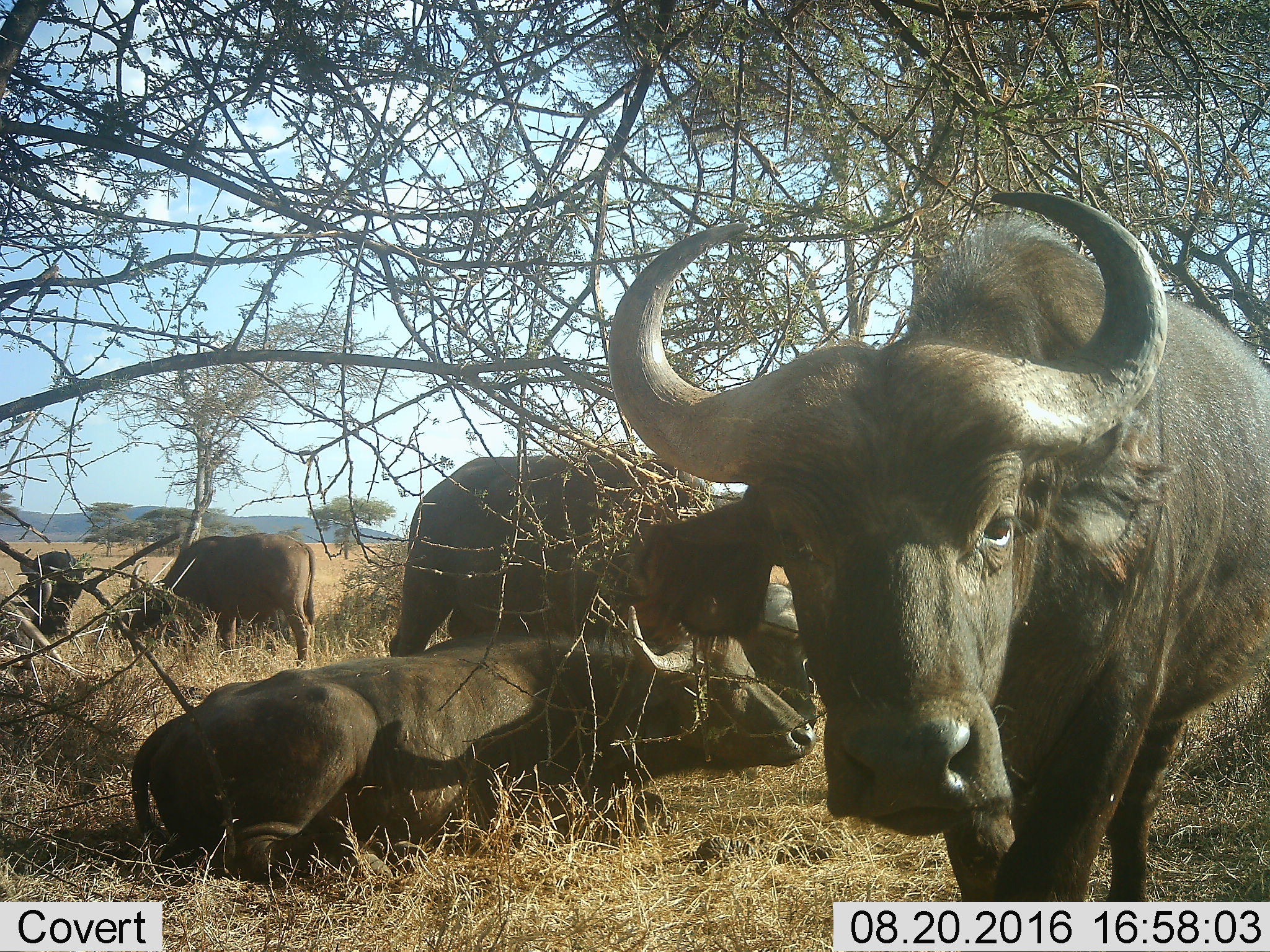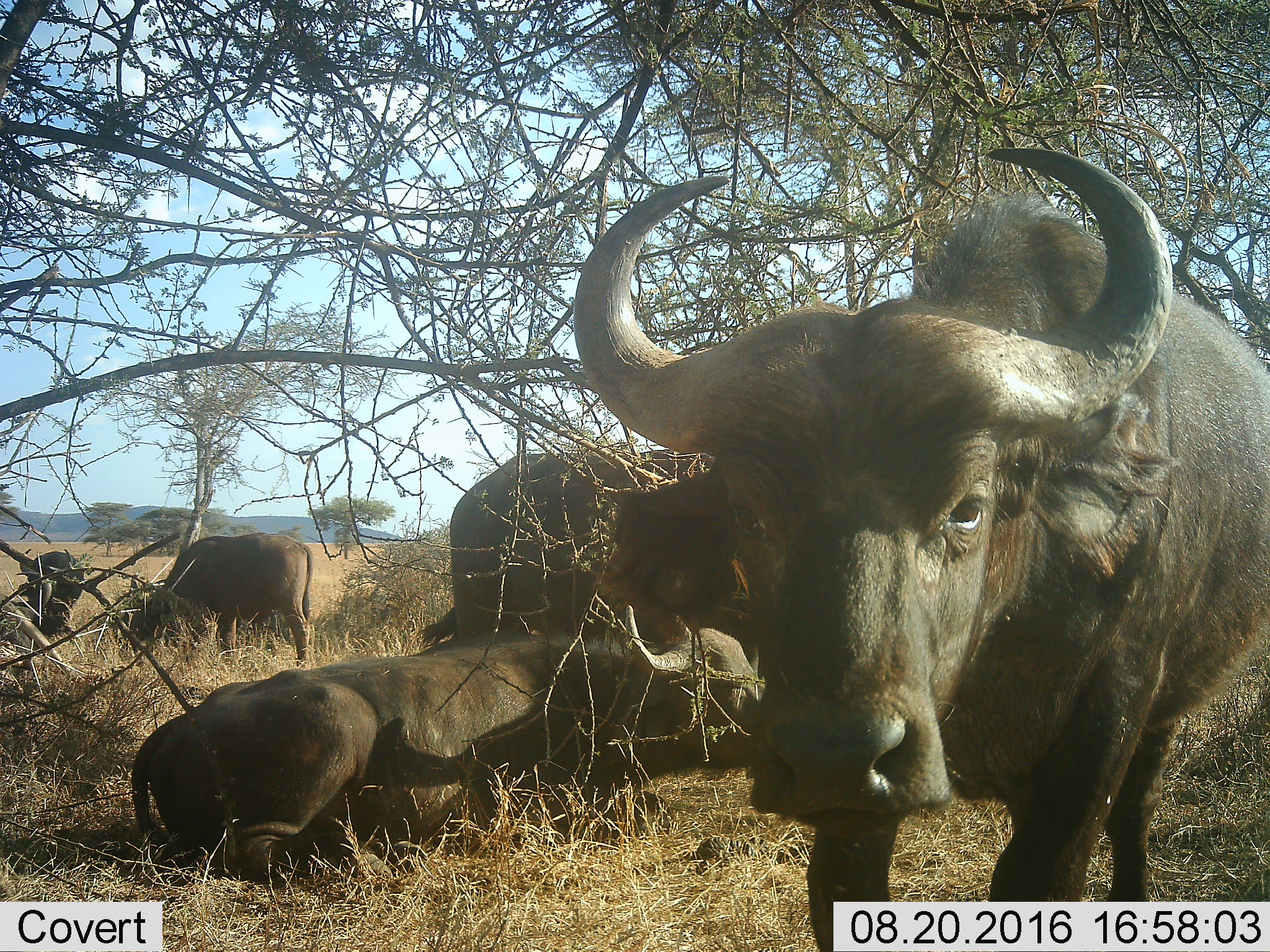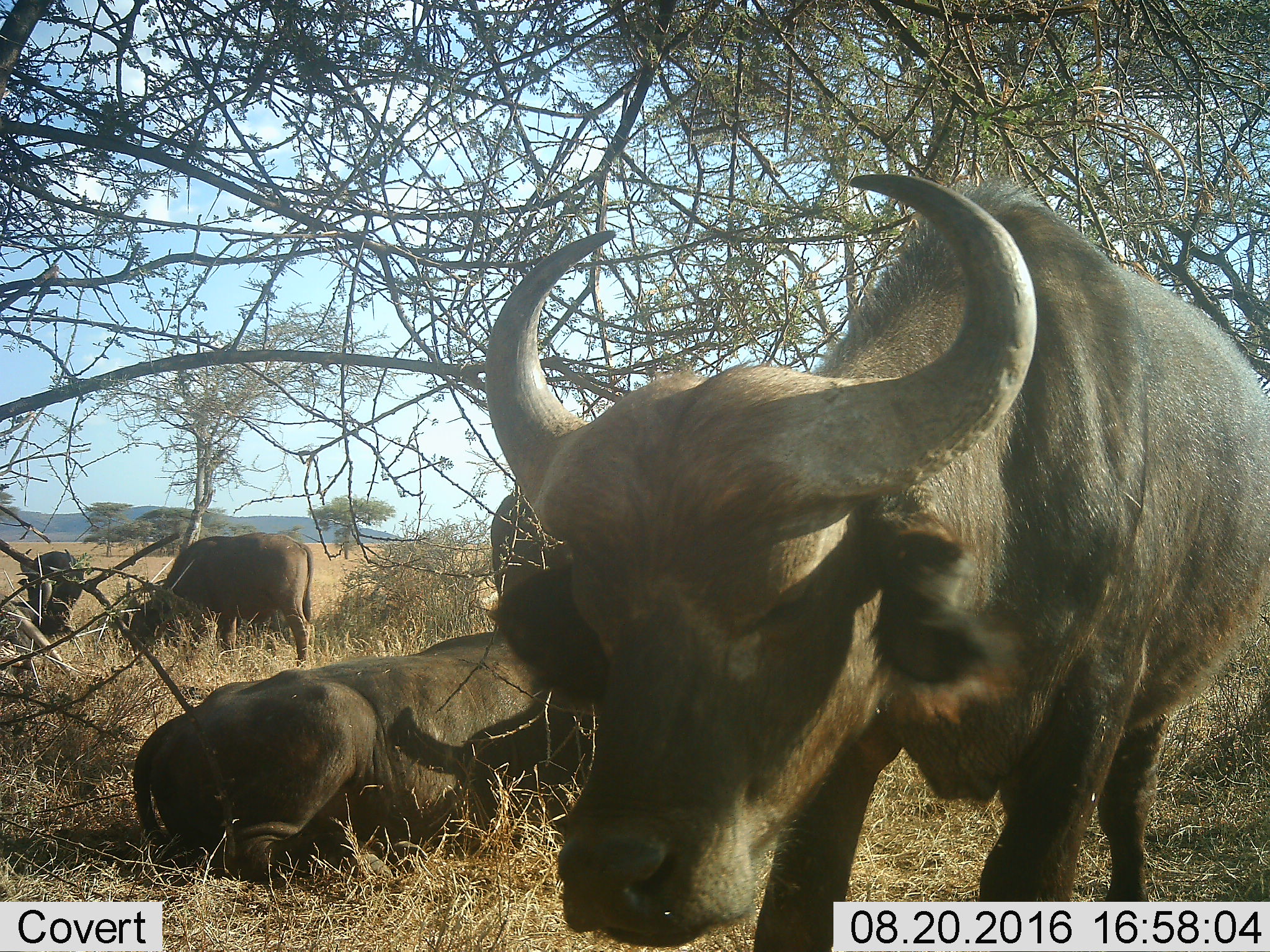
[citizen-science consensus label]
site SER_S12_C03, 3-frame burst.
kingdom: Animalia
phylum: Chordata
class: Mammalia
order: Artiodactyla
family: Bovidae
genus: Syncerus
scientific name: Syncerus caffer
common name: african buffalo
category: buffalo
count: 5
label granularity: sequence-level